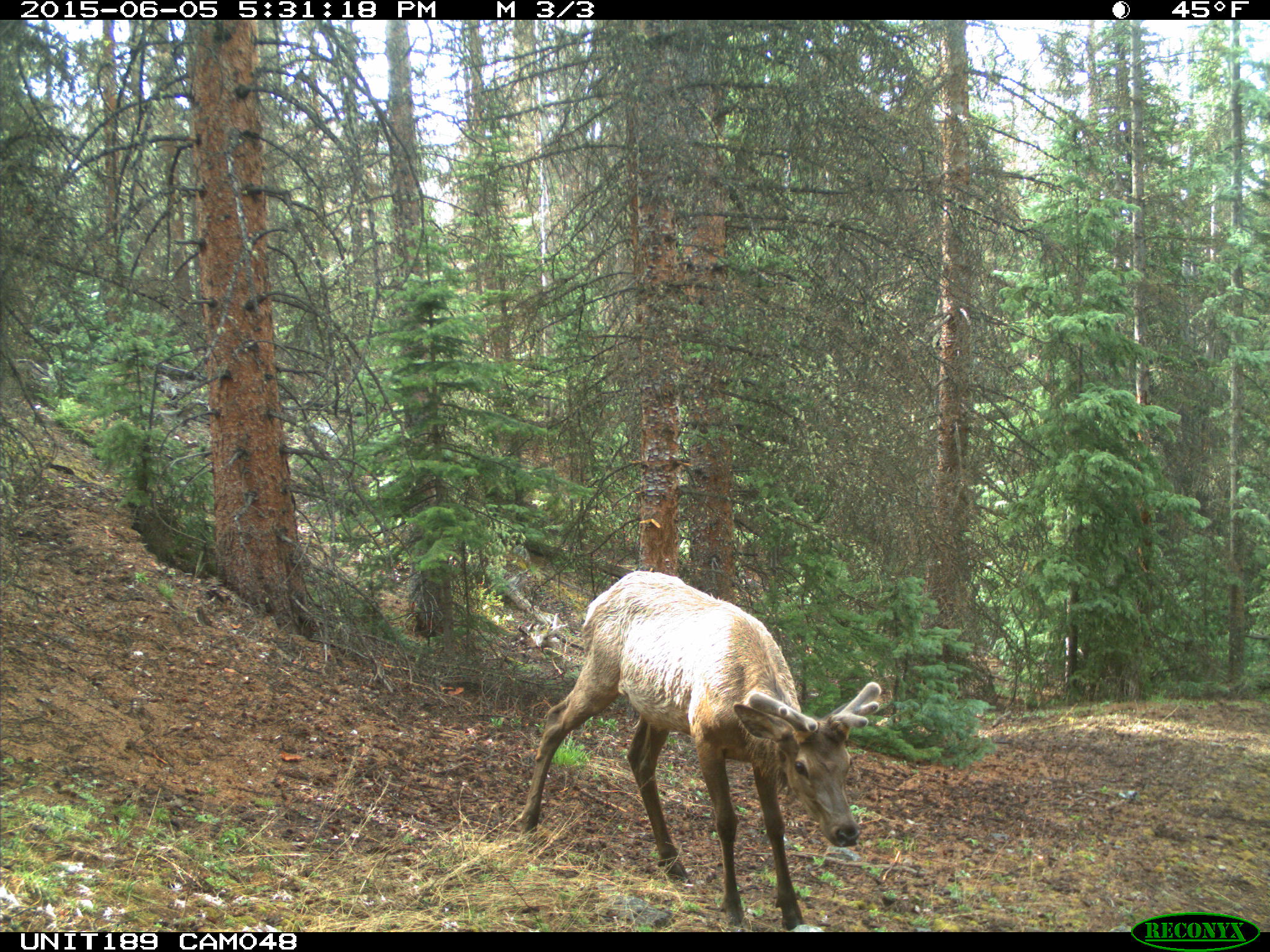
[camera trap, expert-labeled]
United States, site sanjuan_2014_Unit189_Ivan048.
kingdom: Animalia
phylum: Chordata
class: Mammalia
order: Artiodactyla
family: Cervidae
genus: Cervus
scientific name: Cervus elaphus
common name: red deer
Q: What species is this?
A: Cervus elaphus (red deer).